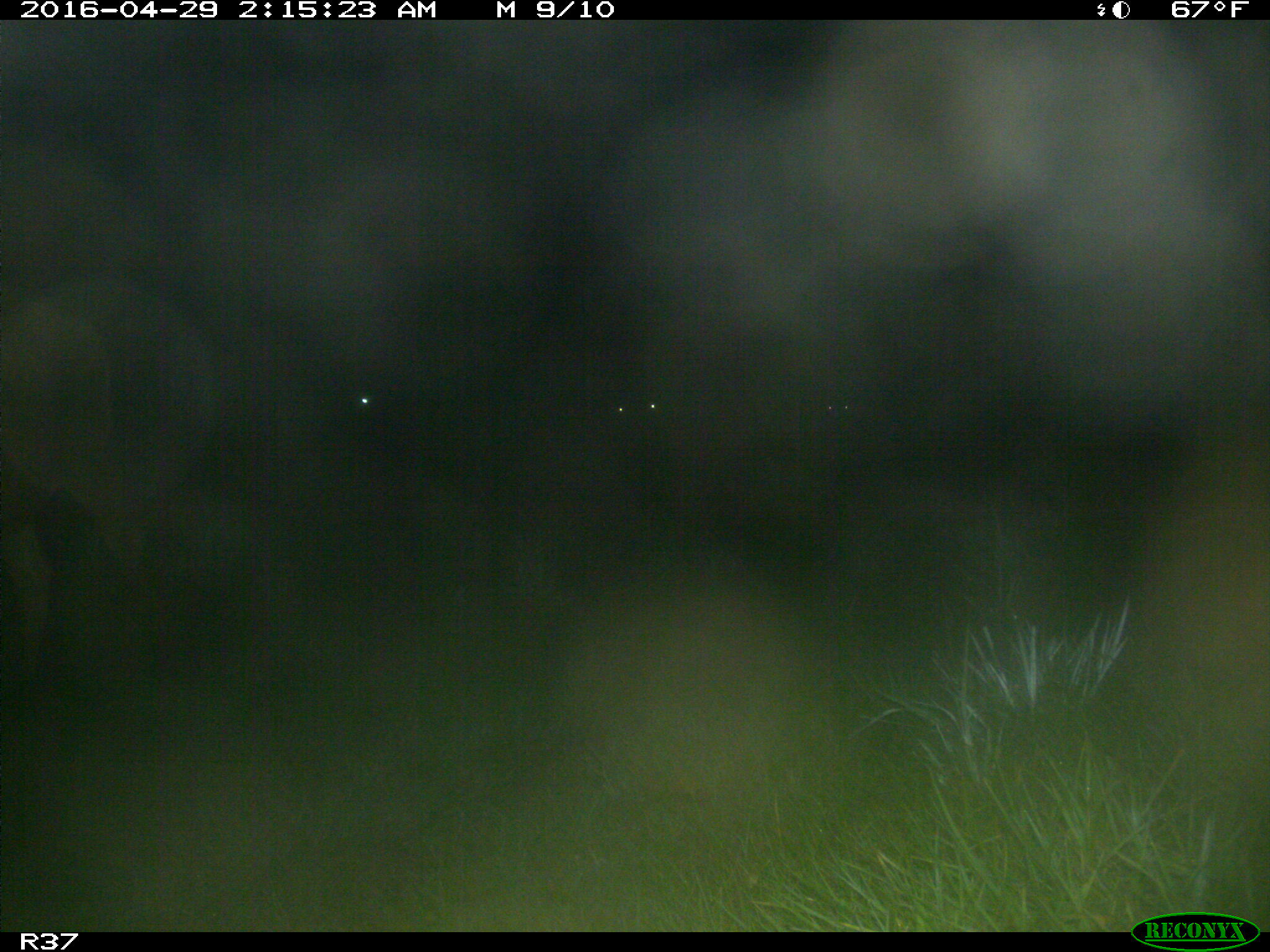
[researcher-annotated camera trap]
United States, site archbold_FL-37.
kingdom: Animalia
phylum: Chordata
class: Mammalia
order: Artiodactyla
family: Bovidae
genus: Bos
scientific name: Bos taurus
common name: domestic cow